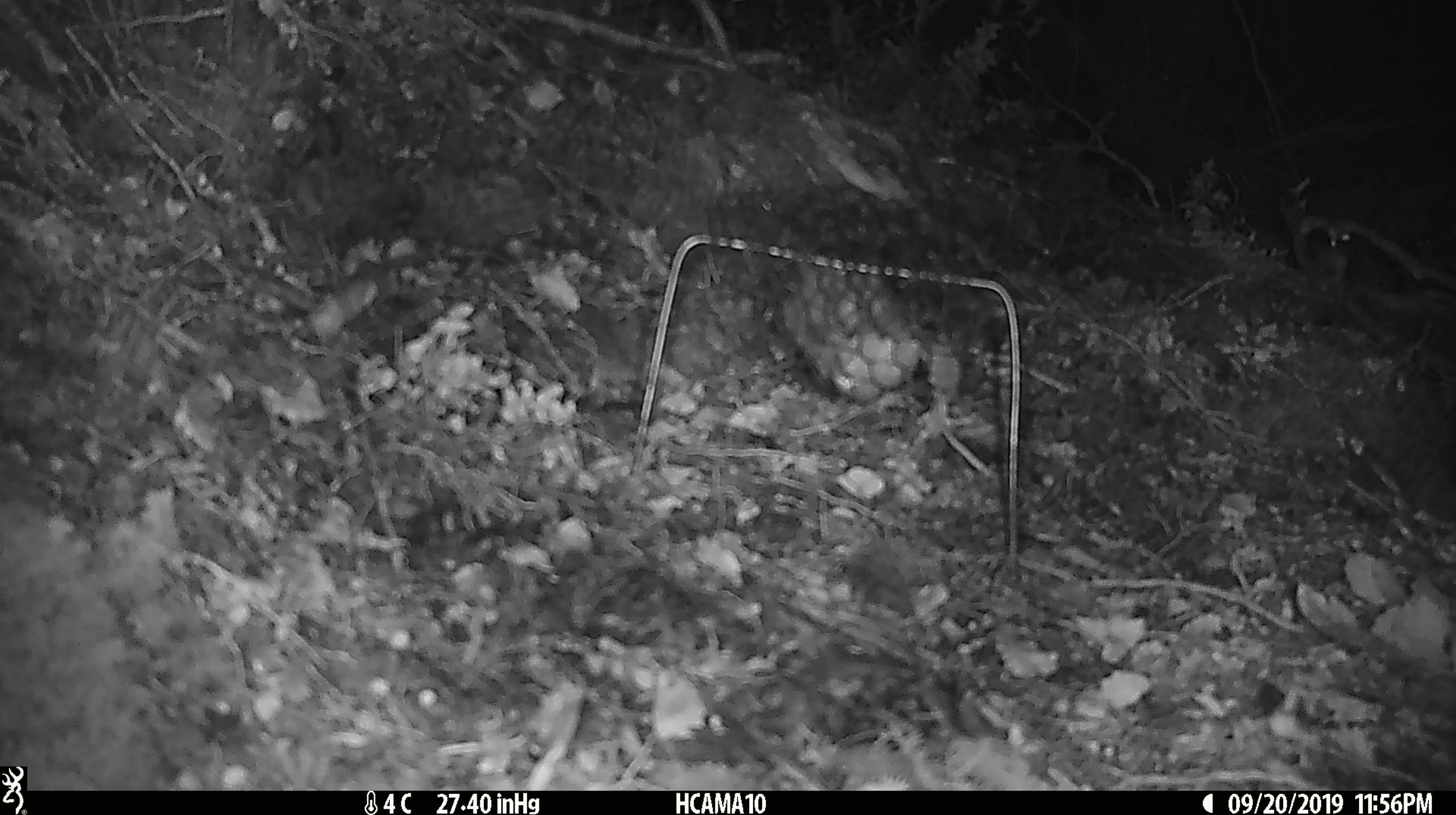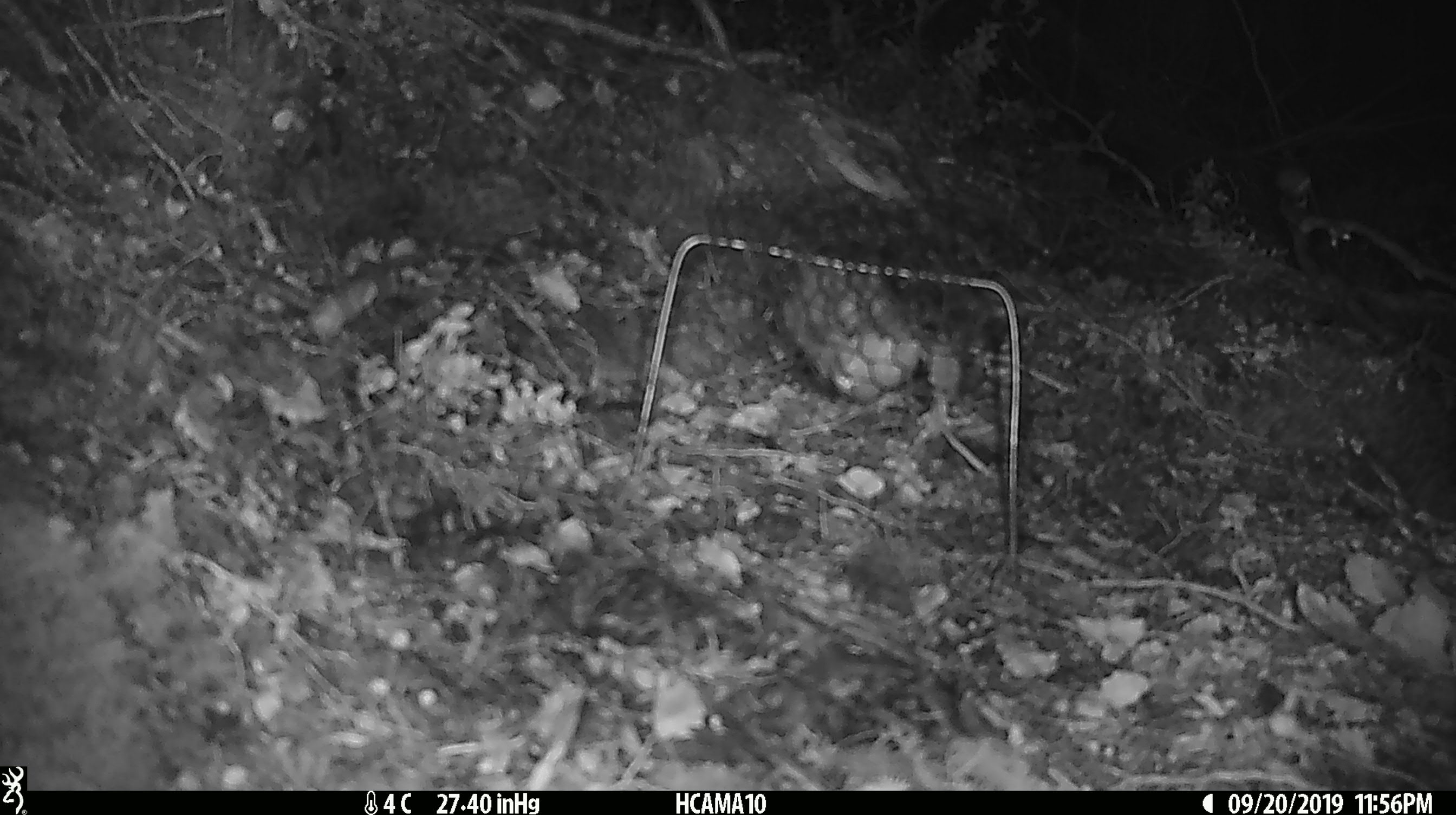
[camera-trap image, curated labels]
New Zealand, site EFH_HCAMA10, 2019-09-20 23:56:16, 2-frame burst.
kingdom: Animalia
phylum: Chordata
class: Mammalia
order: Rodentia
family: Muridae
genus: Mus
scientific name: Mus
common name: mouse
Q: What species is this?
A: Mouse (Mus).